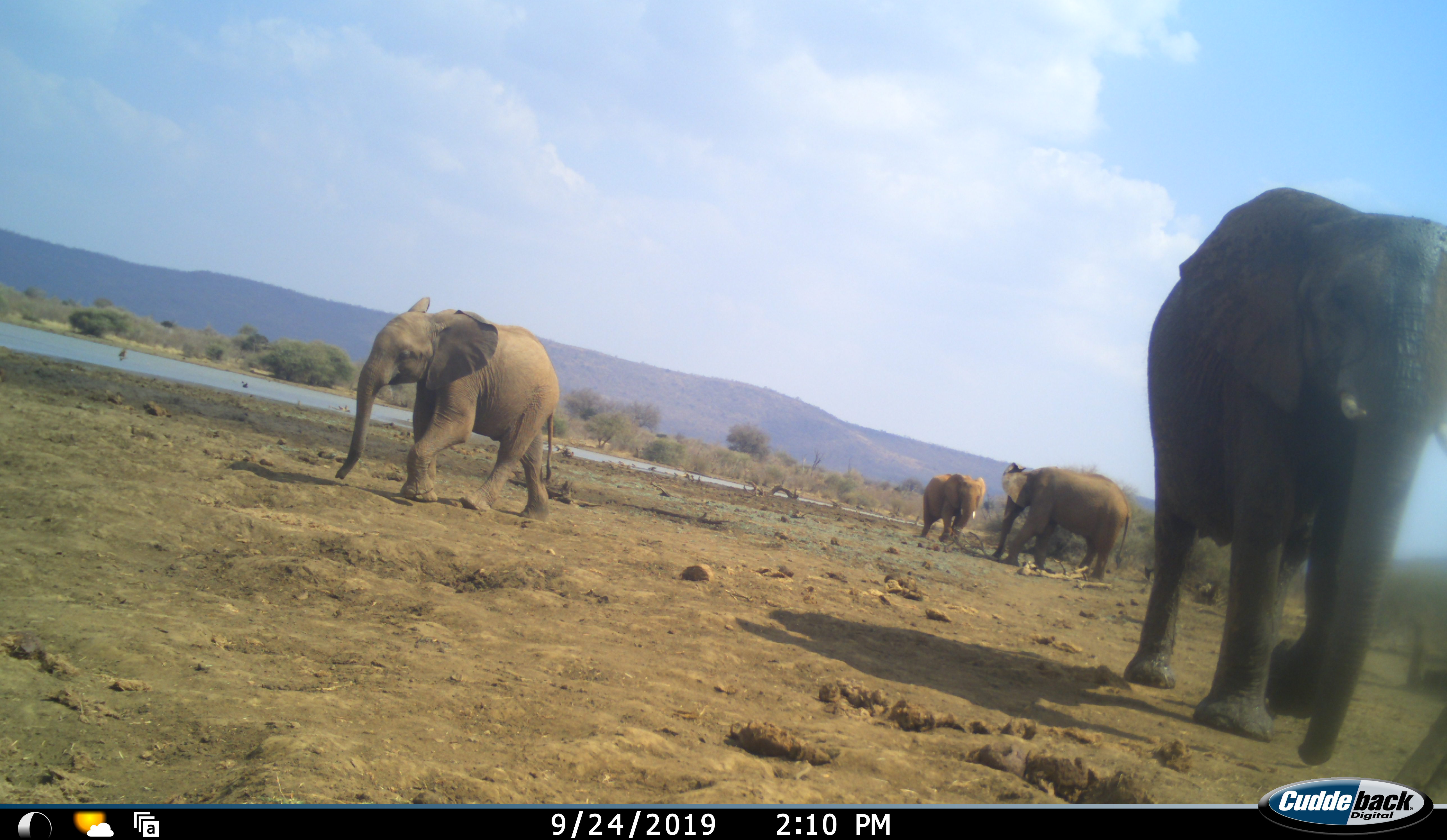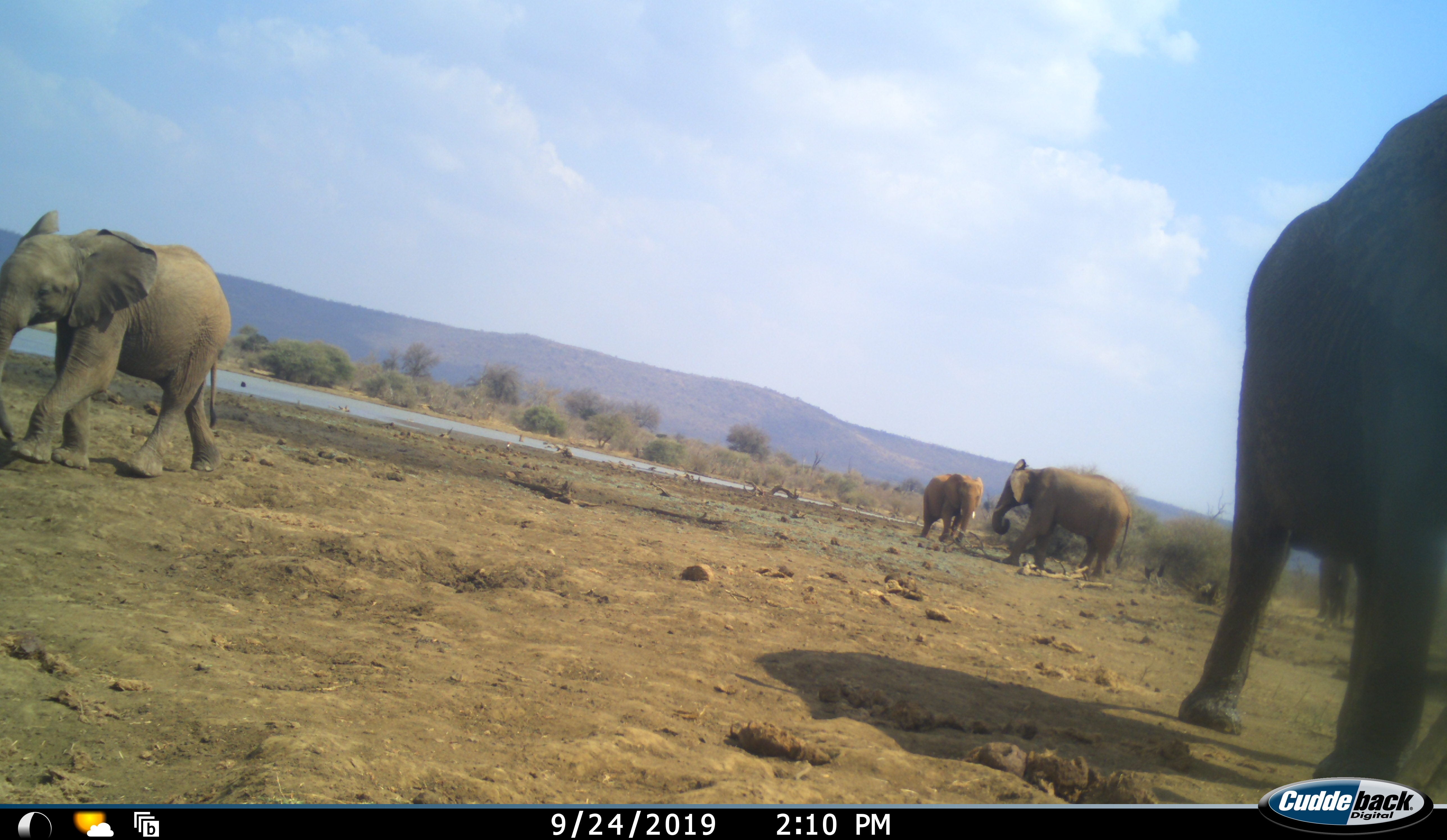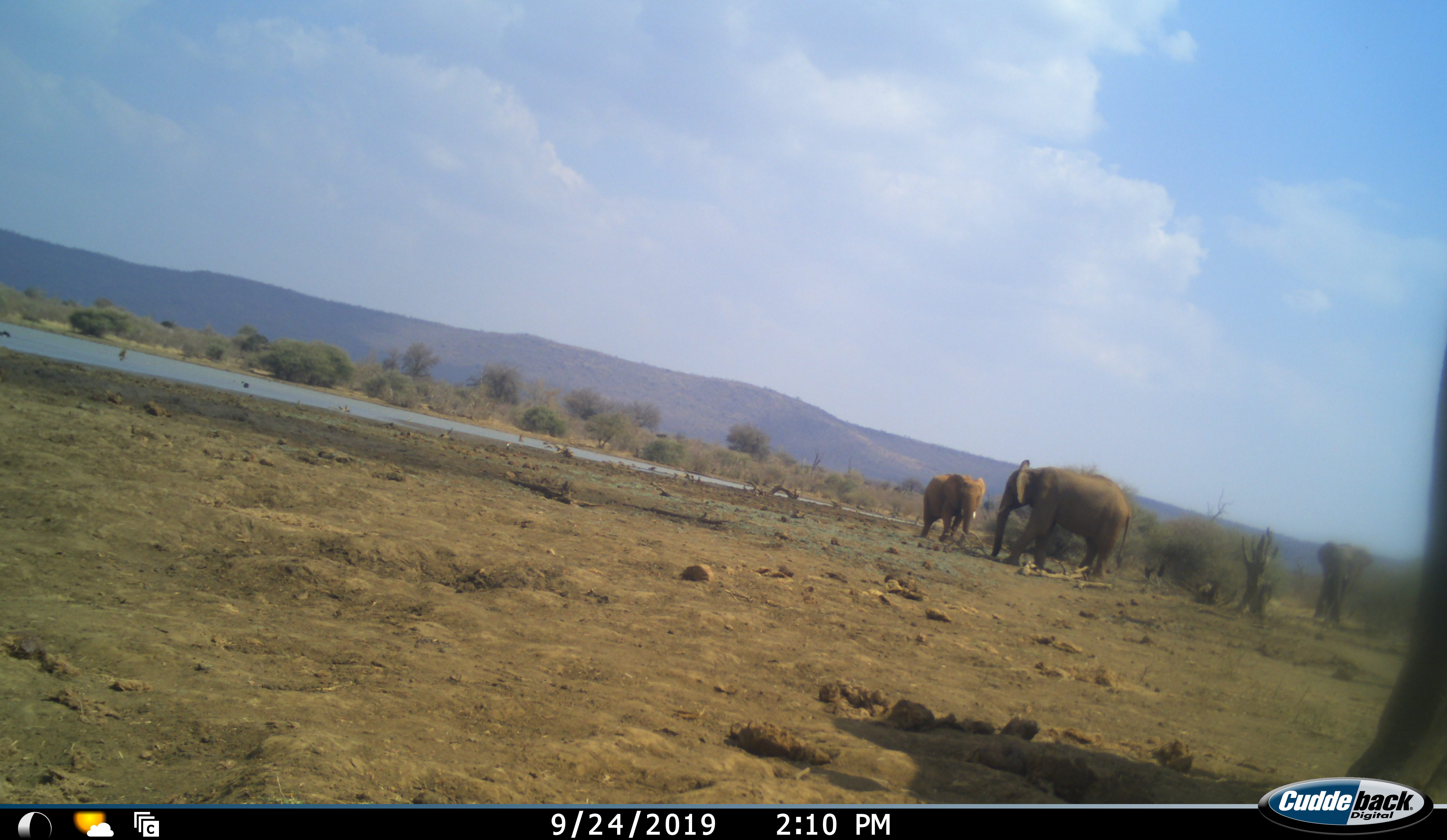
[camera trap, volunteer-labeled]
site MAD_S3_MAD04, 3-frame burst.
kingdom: Animalia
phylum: Chordata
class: Mammalia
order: Proboscidea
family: Elephantidae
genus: Loxodonta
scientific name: Loxodonta africana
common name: african bush elephant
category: elephant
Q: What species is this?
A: Elephant (african bush elephant) (Loxodonta africana).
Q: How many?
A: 4.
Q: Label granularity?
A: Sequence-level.